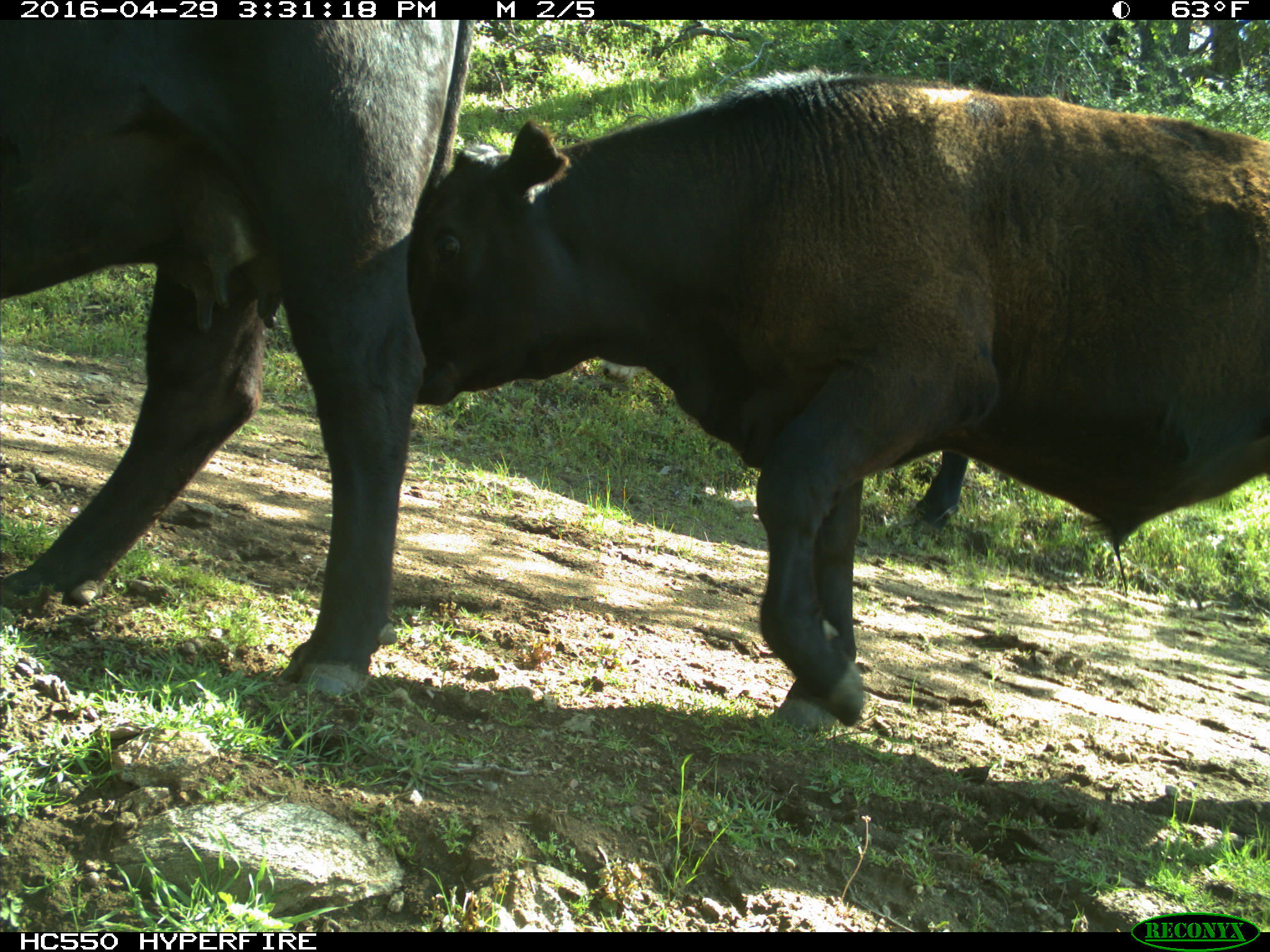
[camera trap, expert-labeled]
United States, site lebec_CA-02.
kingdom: Animalia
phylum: Chordata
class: Mammalia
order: Artiodactyla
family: Bovidae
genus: Bos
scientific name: Bos taurus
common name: domestic cow